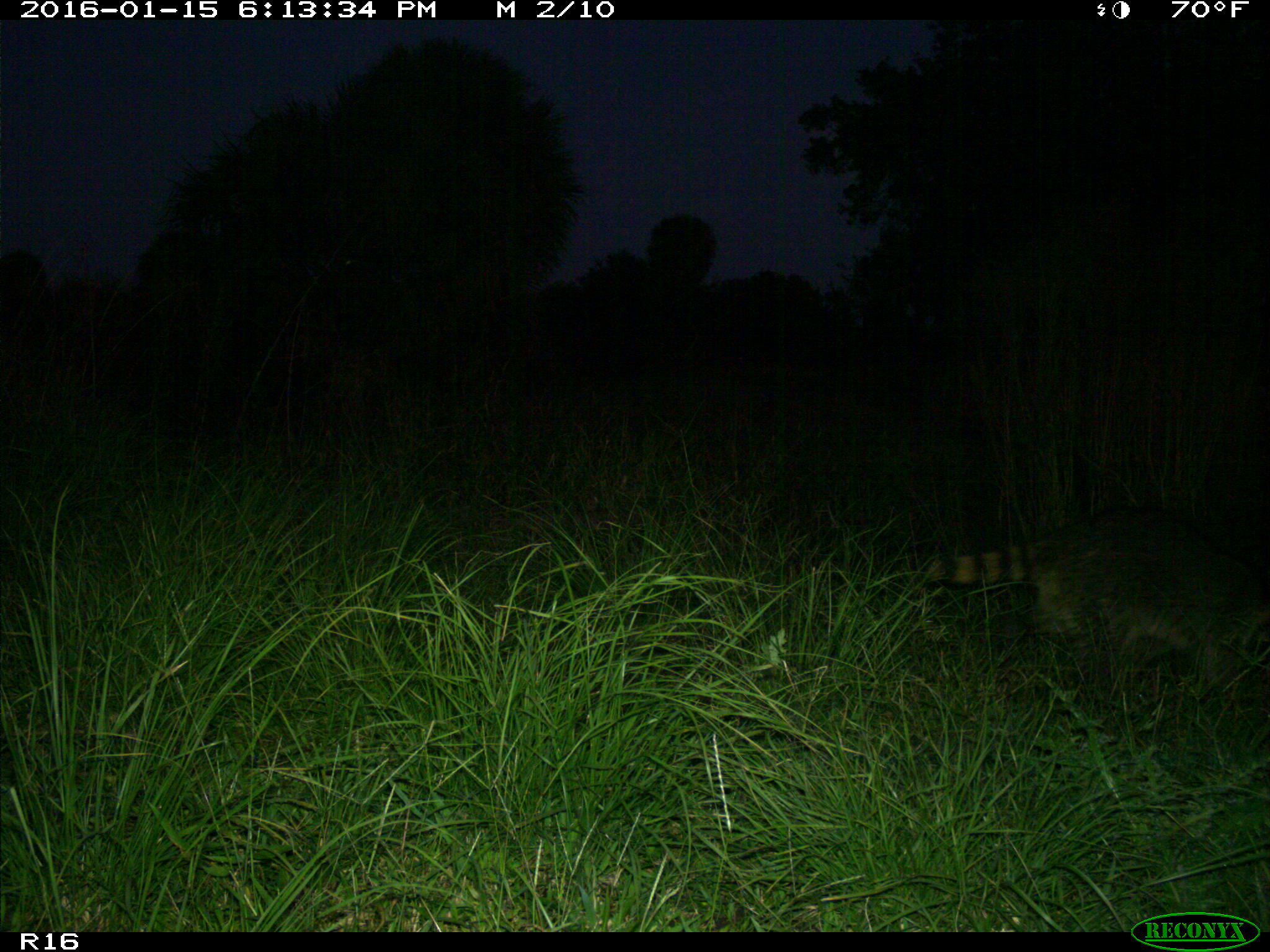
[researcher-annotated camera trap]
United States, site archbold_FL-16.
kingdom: Animalia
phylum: Chordata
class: Mammalia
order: Carnivora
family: Procyonidae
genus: Procyon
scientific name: Procyon lotor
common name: common raccoon